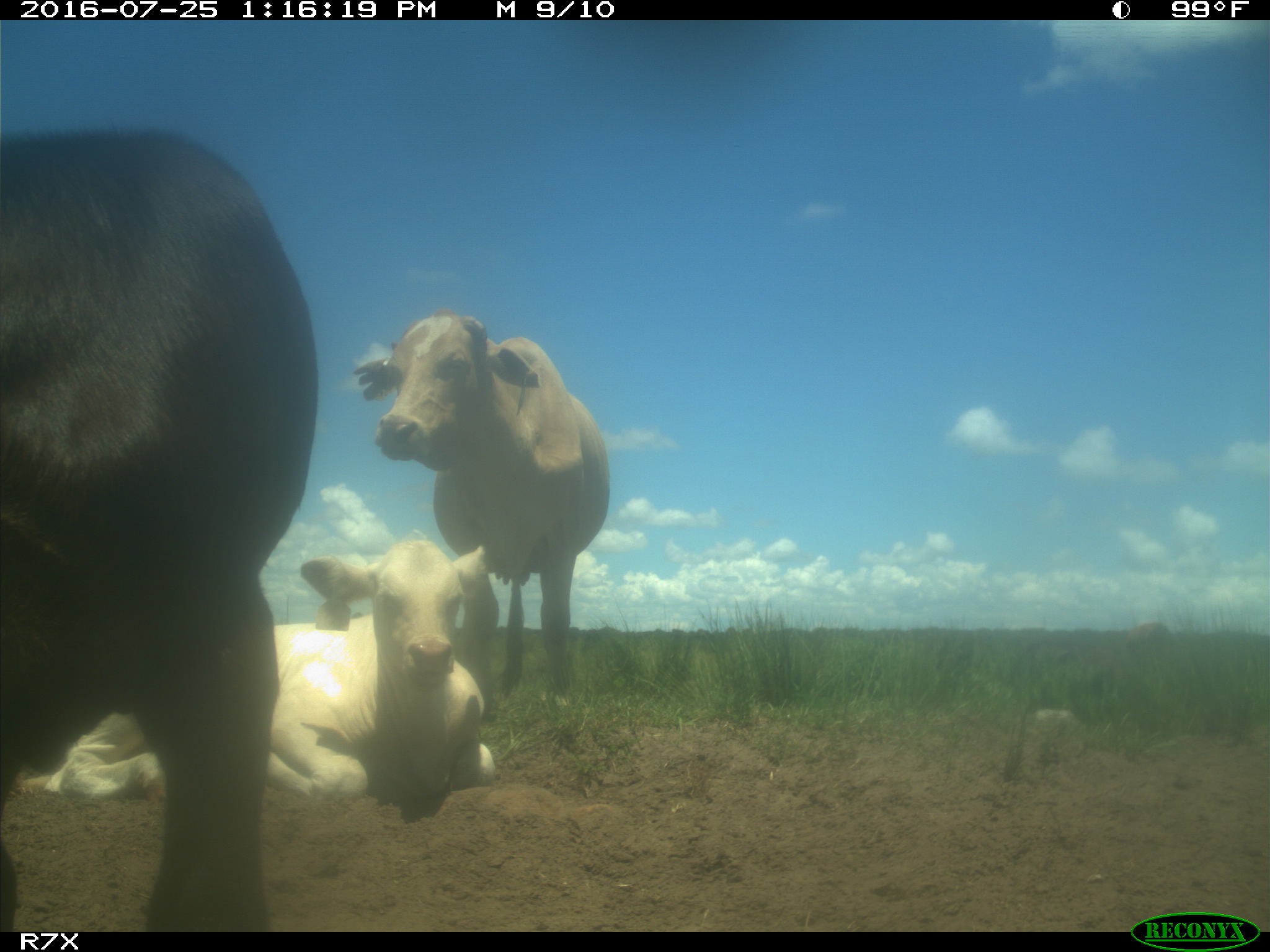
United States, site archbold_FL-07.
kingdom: Animalia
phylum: Chordata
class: Mammalia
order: Artiodactyla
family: Bovidae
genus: Bos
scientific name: Bos taurus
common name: domestic cow